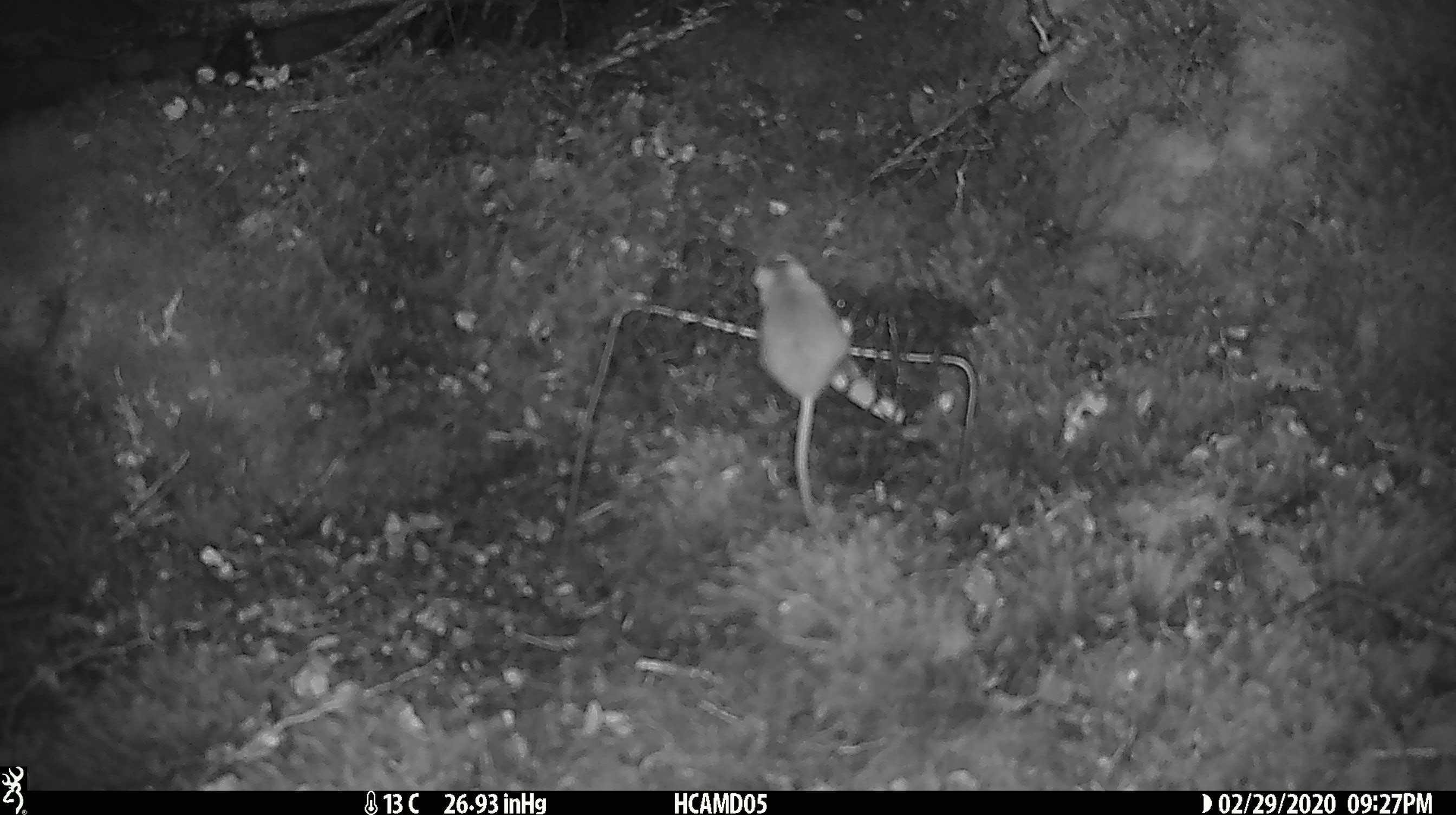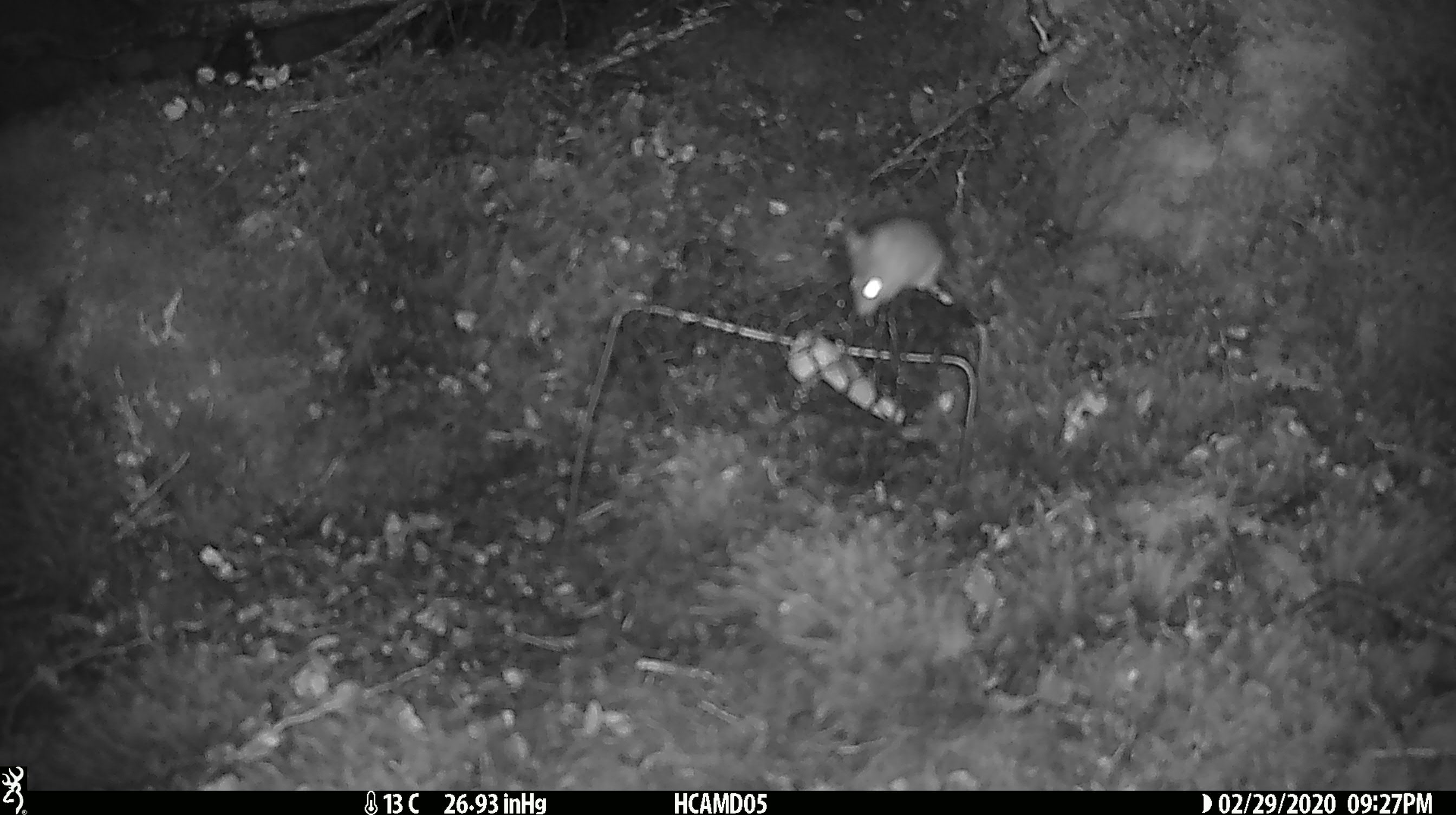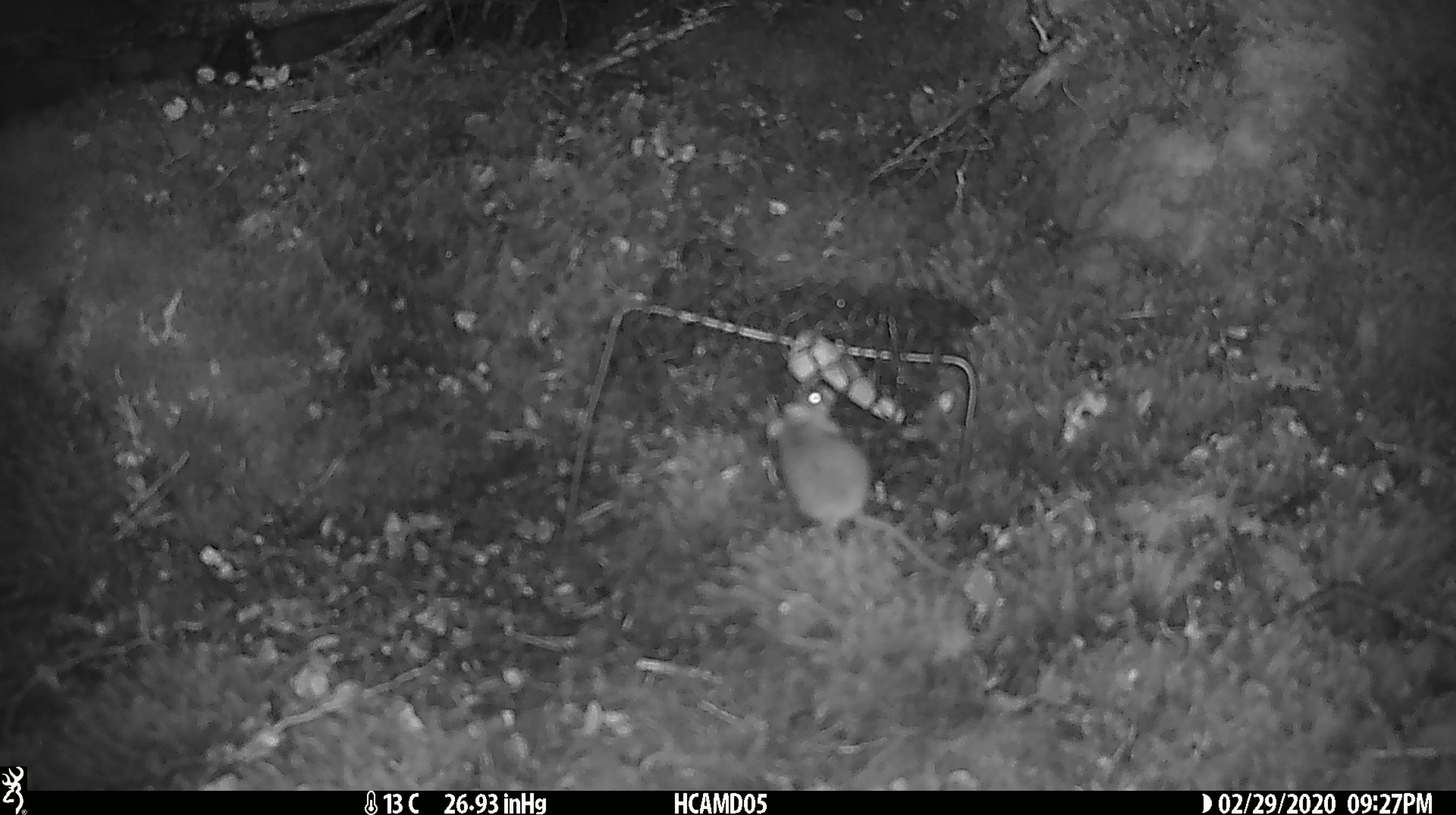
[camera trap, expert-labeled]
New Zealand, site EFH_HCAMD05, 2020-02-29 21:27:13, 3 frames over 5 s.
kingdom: Animalia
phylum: Chordata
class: Mammalia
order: Rodentia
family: Muridae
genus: Mus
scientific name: Mus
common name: mouse